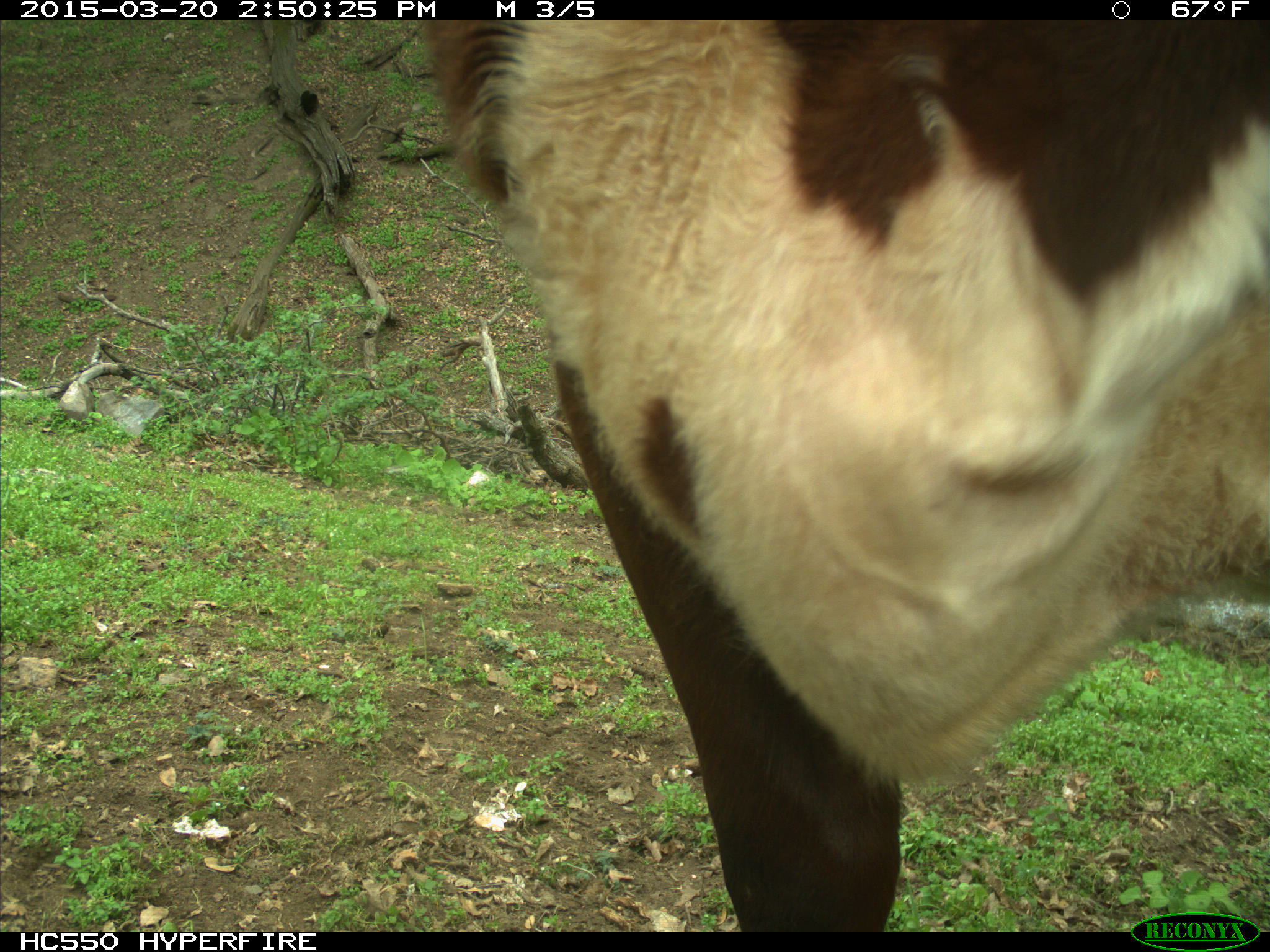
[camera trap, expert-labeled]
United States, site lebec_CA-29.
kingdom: Animalia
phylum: Chordata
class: Mammalia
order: Artiodactyla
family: Bovidae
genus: Bos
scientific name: Bos taurus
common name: domestic cow